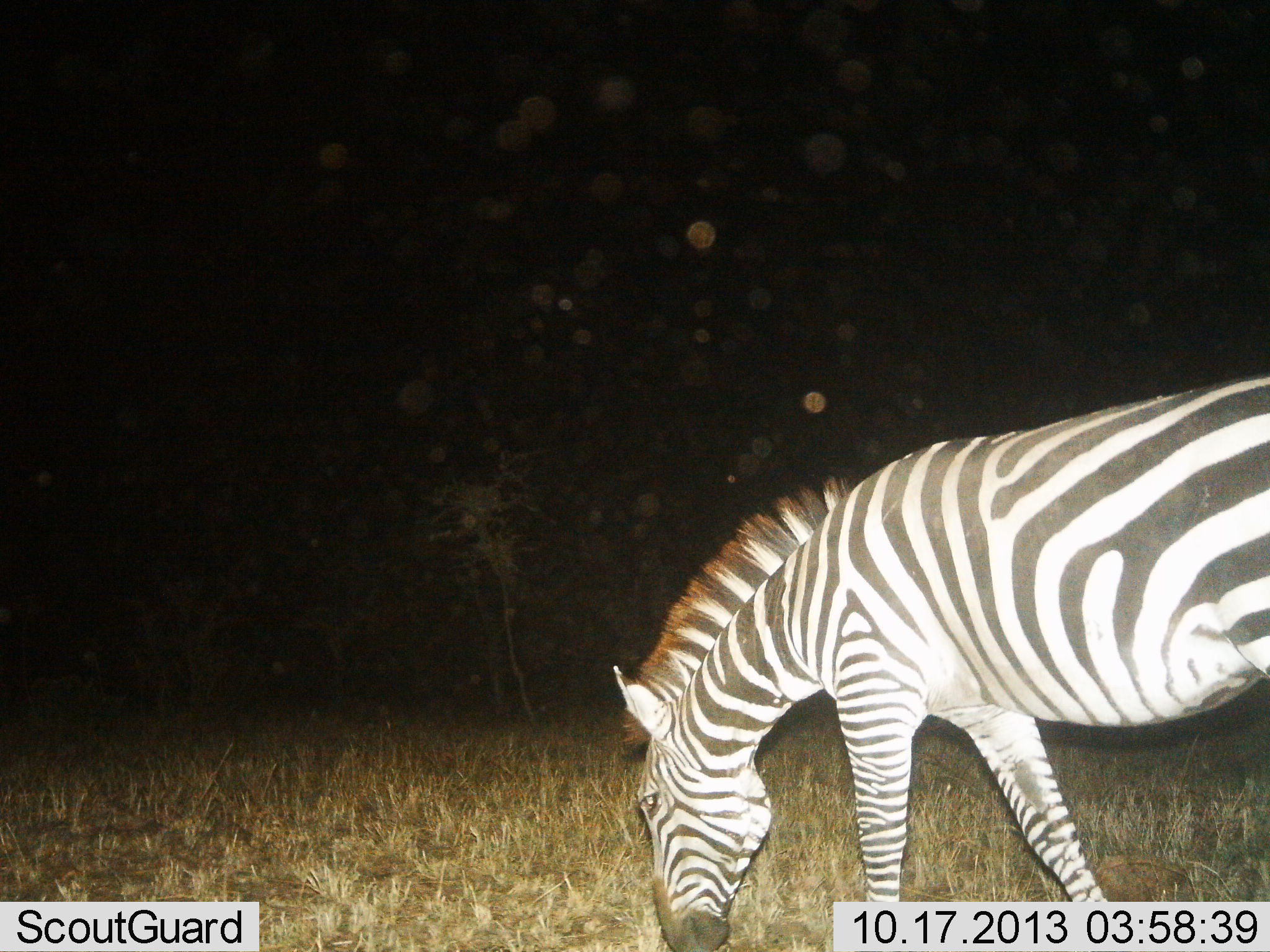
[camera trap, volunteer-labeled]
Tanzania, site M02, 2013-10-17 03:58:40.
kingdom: Animalia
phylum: Chordata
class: Mammalia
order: Perissodactyla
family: Equidae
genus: Equus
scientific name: Equus quagga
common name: plains zebra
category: zebra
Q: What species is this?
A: Zebra (plains zebra) (Equus quagga).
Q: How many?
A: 1.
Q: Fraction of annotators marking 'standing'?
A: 11%.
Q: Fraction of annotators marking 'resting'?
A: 0%.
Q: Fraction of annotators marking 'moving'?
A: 6%.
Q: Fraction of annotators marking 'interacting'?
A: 0%.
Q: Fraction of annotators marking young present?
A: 0%.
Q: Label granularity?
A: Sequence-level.